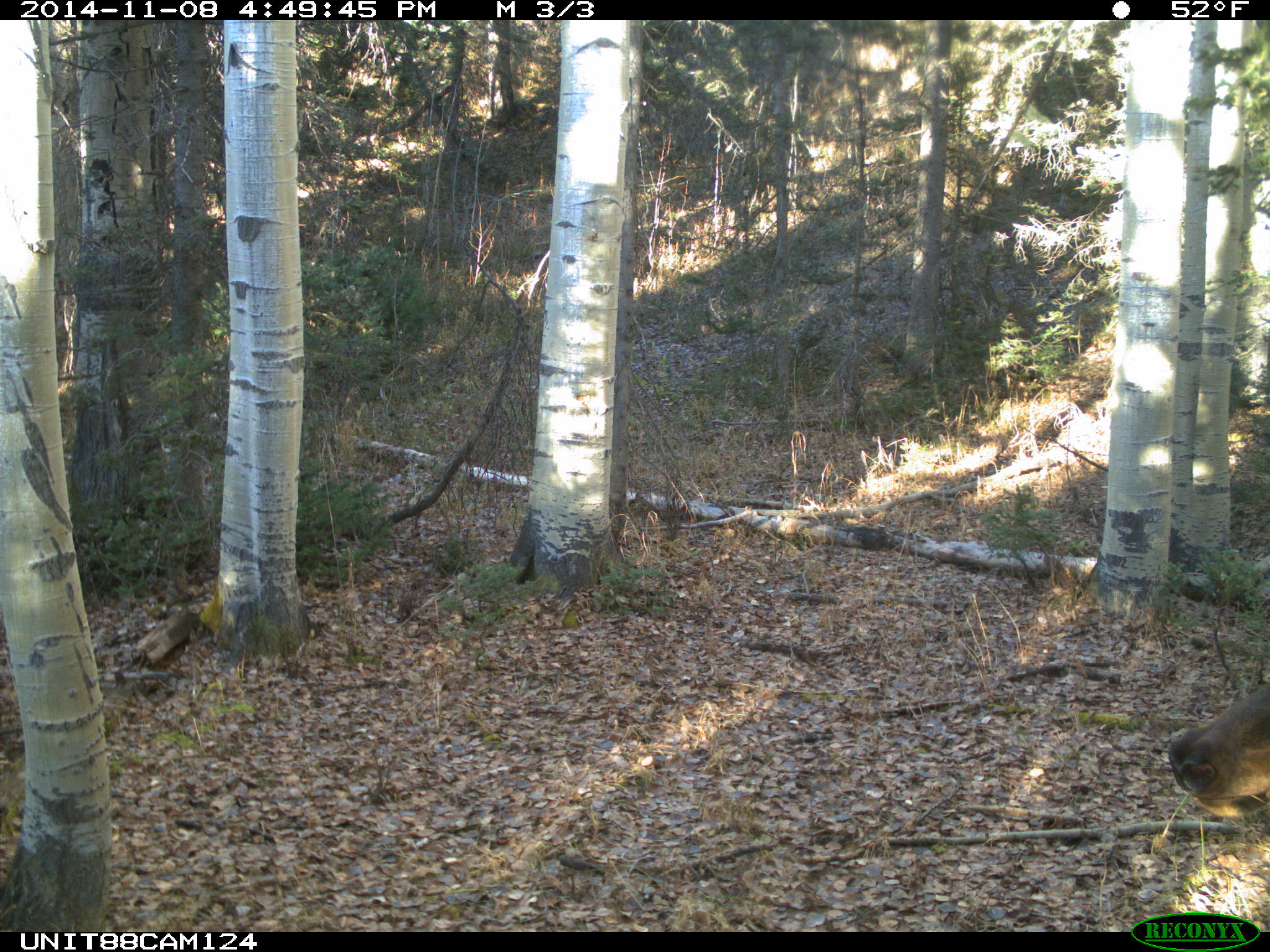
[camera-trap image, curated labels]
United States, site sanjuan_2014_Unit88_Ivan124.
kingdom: Animalia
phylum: Chordata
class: Mammalia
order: Artiodactyla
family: Cervidae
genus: Cervus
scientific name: Cervus elaphus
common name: red deer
Cervus elaphus (red deer).